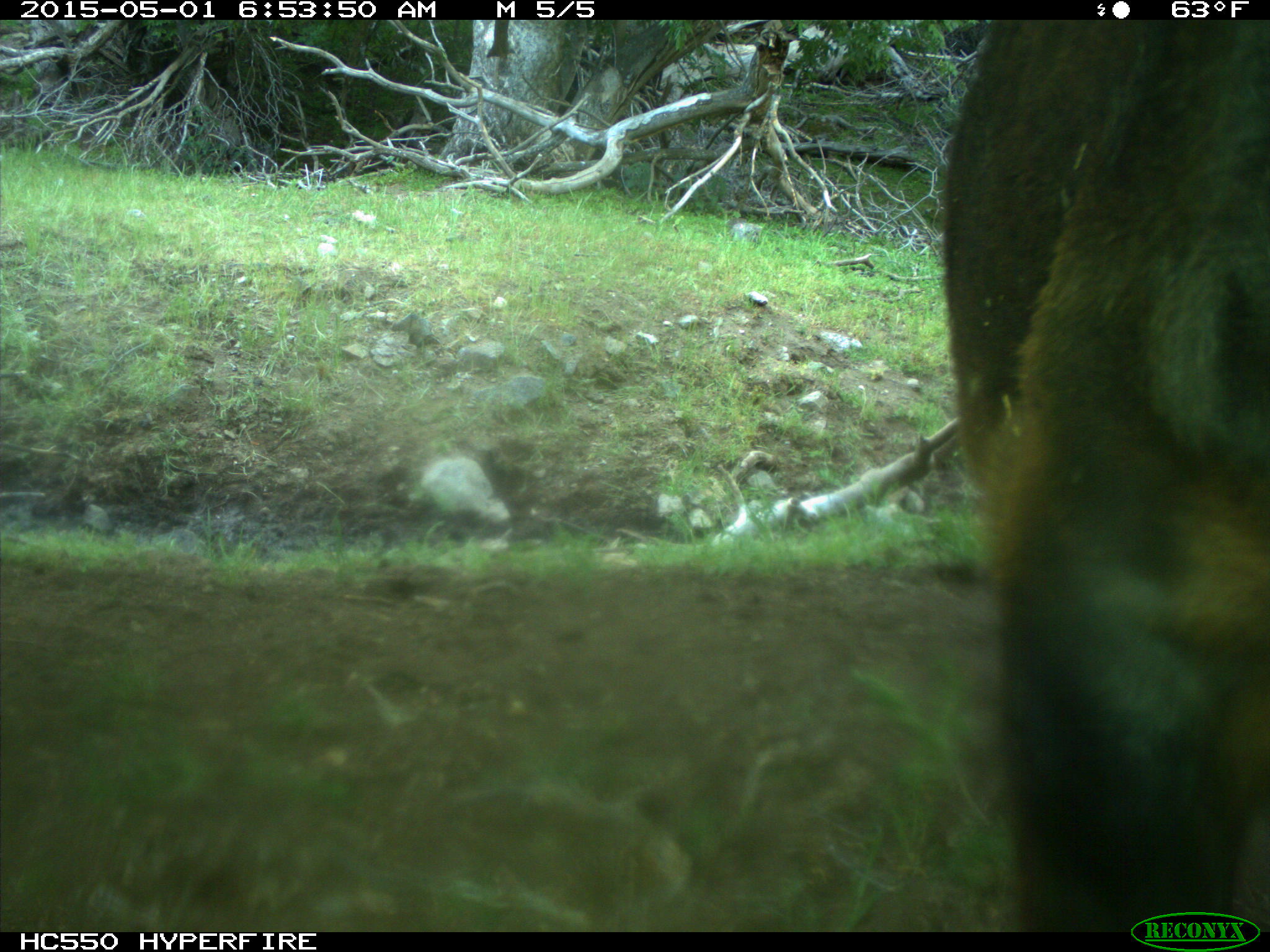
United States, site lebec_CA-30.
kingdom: Animalia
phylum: Chordata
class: Mammalia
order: Artiodactyla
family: Bovidae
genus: Bos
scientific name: Bos taurus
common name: domestic cow